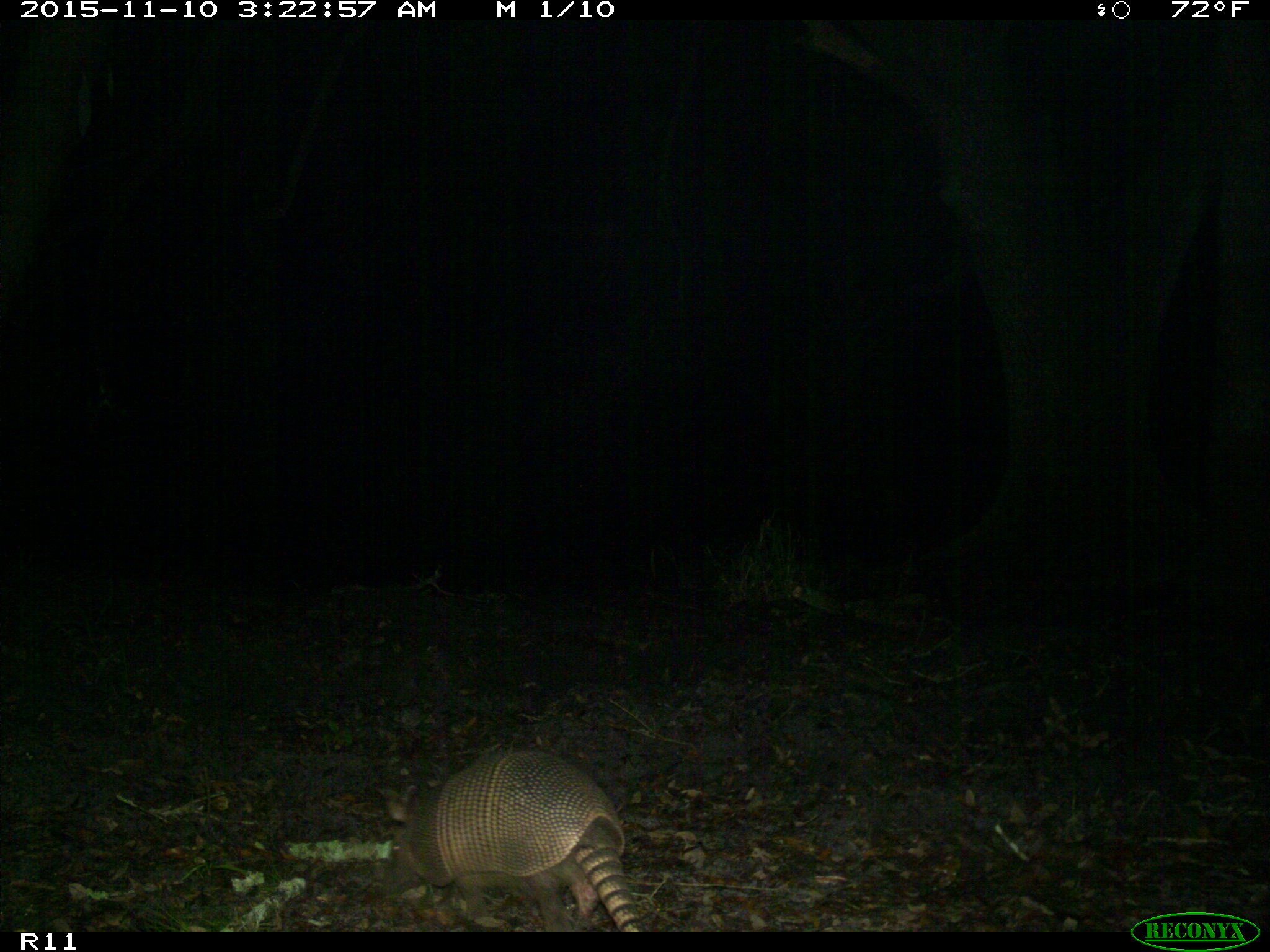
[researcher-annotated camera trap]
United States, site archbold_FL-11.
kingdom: Animalia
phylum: Chordata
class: Mammalia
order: Cingulata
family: Dasypodidae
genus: Dasypus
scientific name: Dasypus novemcinctus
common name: nine-banded armadillo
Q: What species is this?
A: Dasypus novemcinctus (nine-banded armadillo).